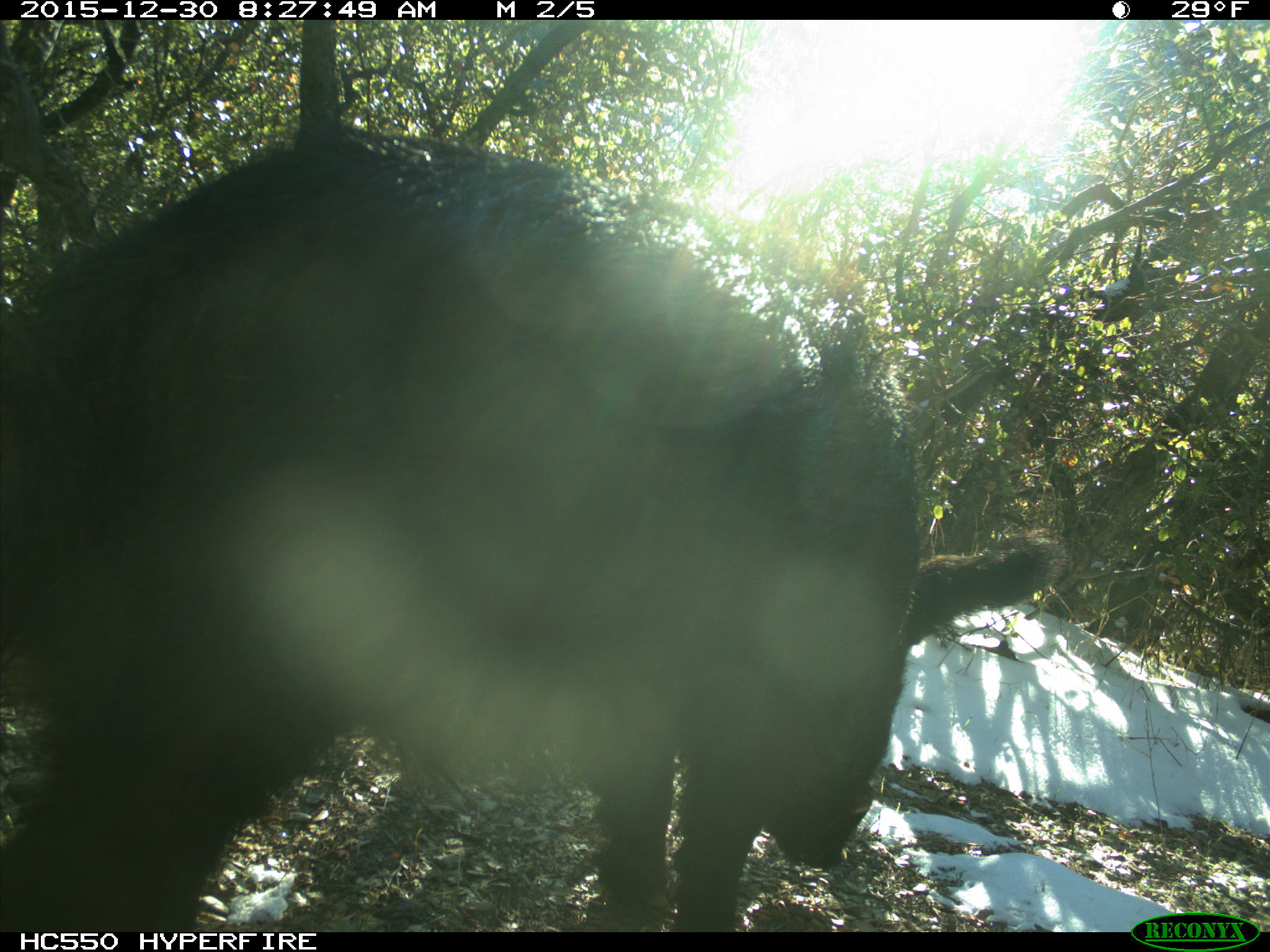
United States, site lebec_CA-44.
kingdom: Animalia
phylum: Chordata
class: Mammalia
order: Artiodactyla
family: Suidae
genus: Sus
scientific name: Sus scrofa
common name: wild boar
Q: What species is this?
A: Sus scrofa (wild boar).